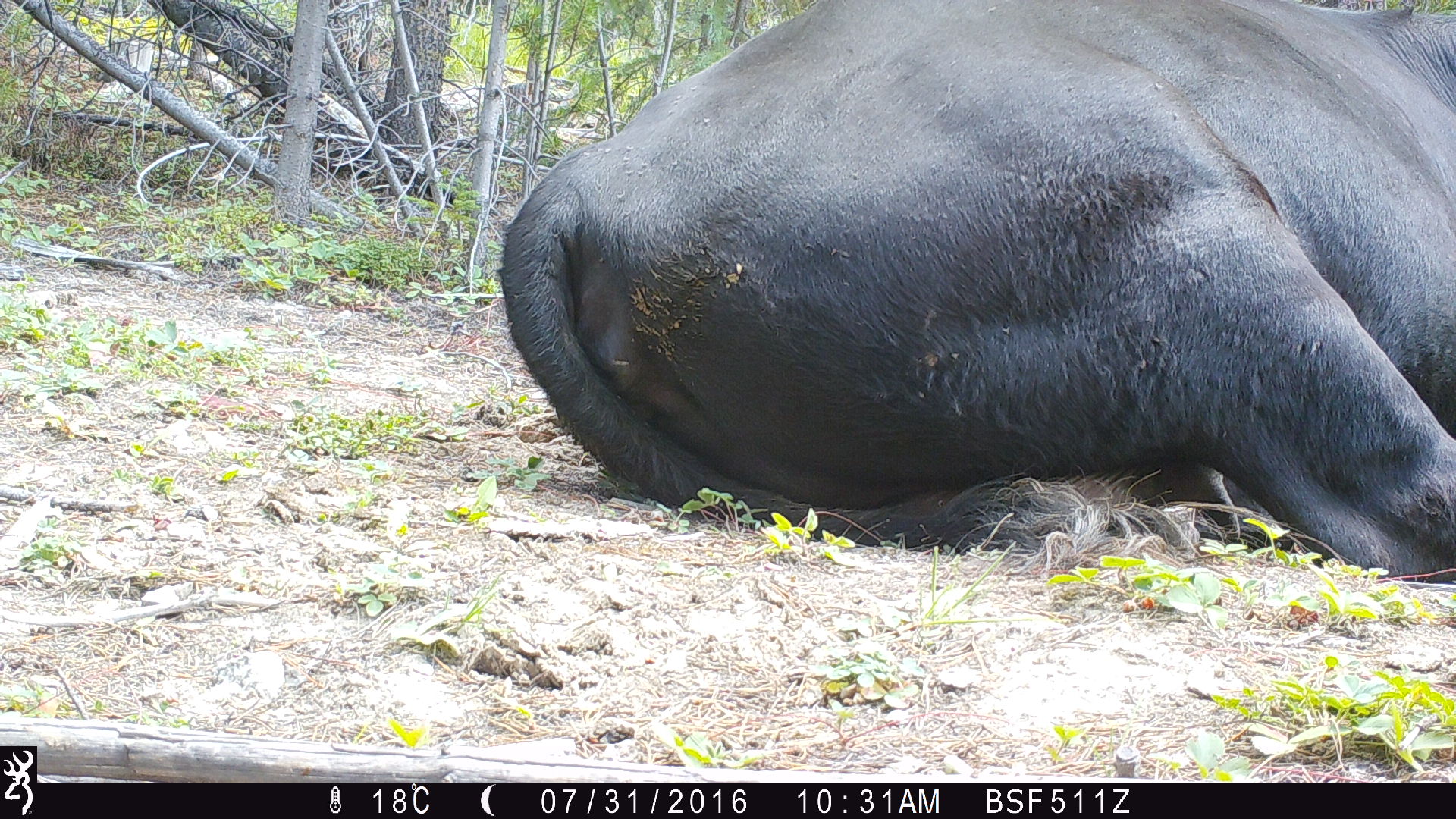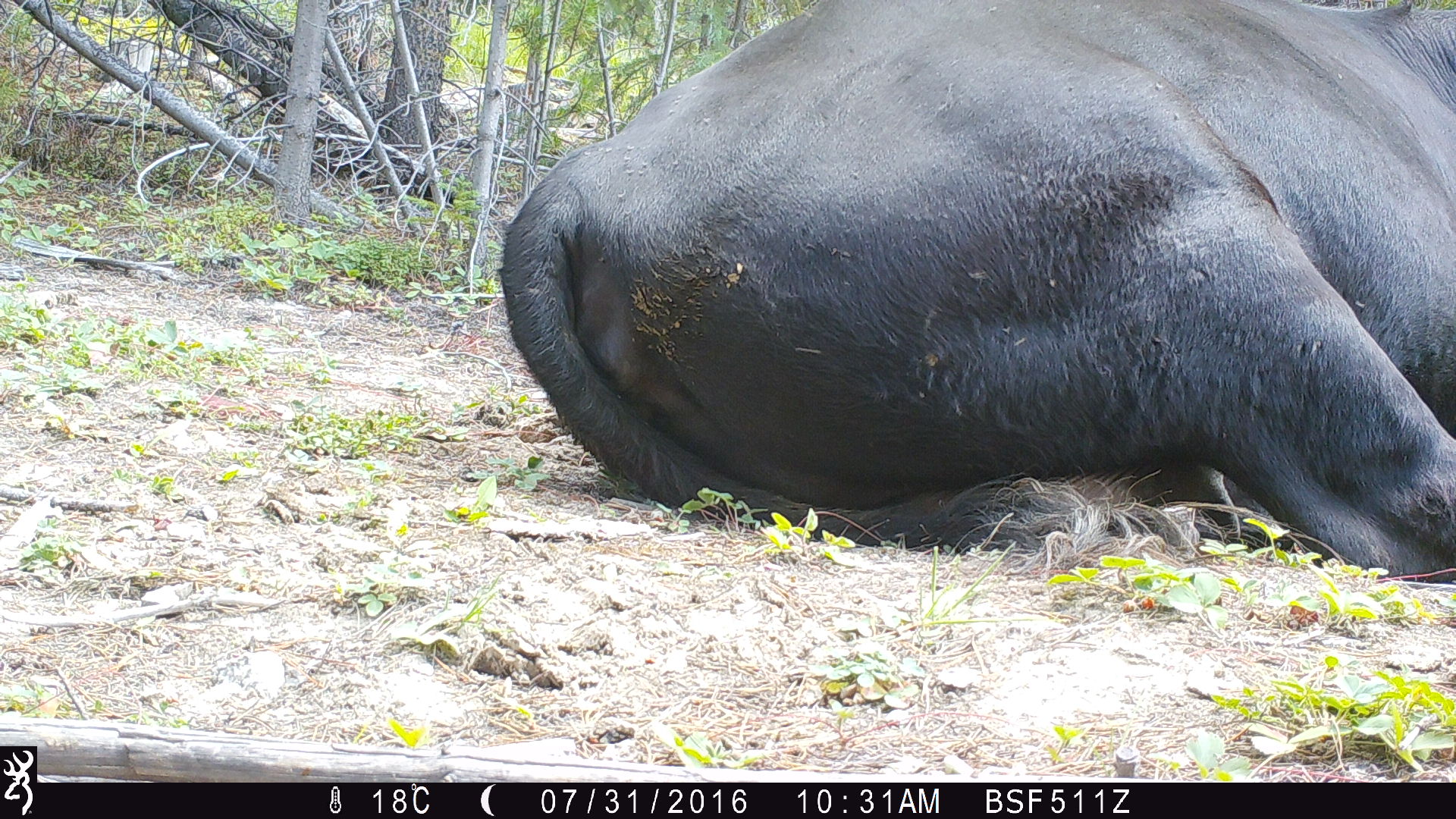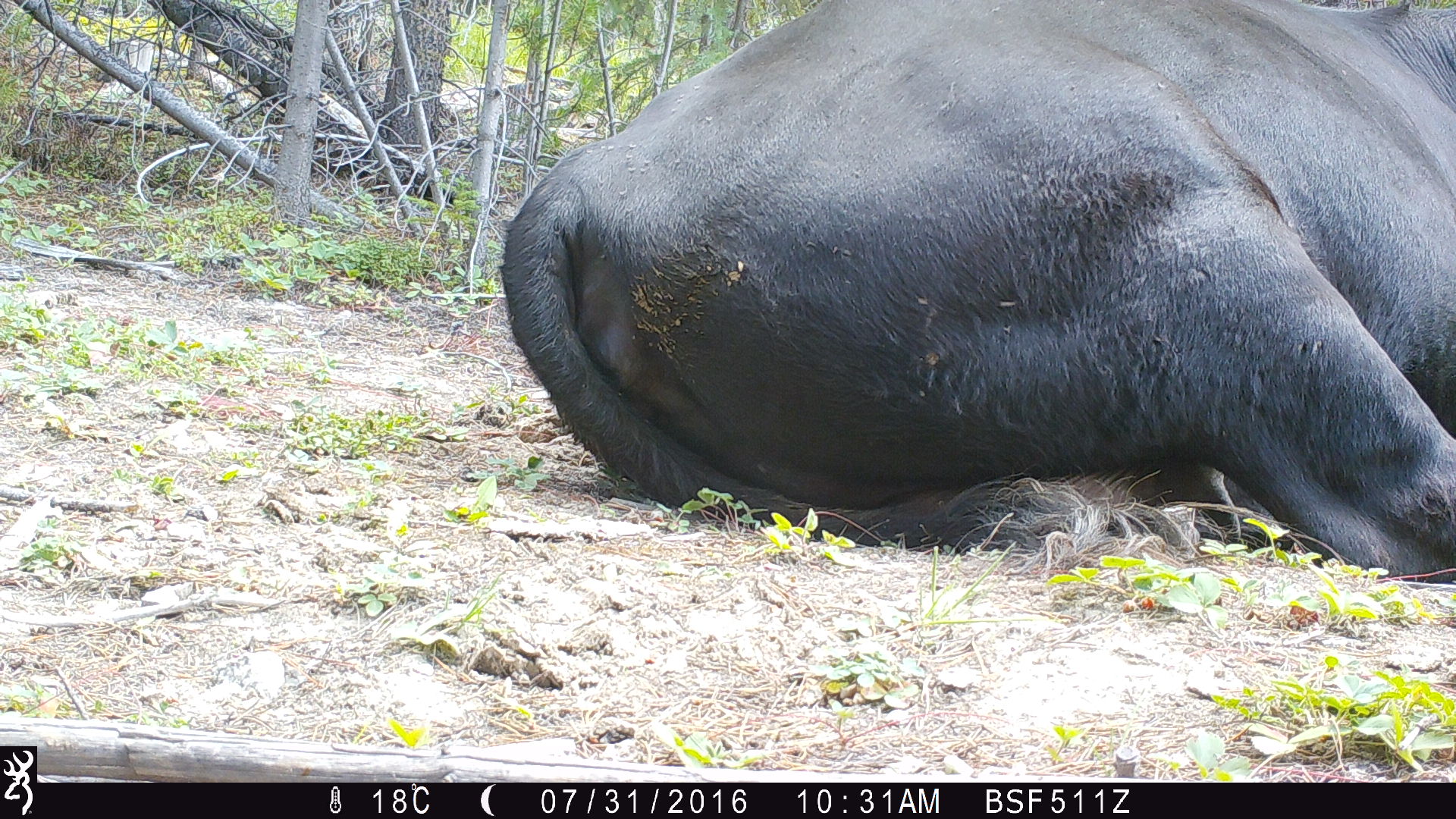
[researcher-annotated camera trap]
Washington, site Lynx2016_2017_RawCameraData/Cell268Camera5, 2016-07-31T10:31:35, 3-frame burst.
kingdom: Animalia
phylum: Chordata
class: Mammalia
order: Artiodactyla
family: Bovidae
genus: Bos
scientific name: Bos taurus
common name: domestic cattle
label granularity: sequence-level